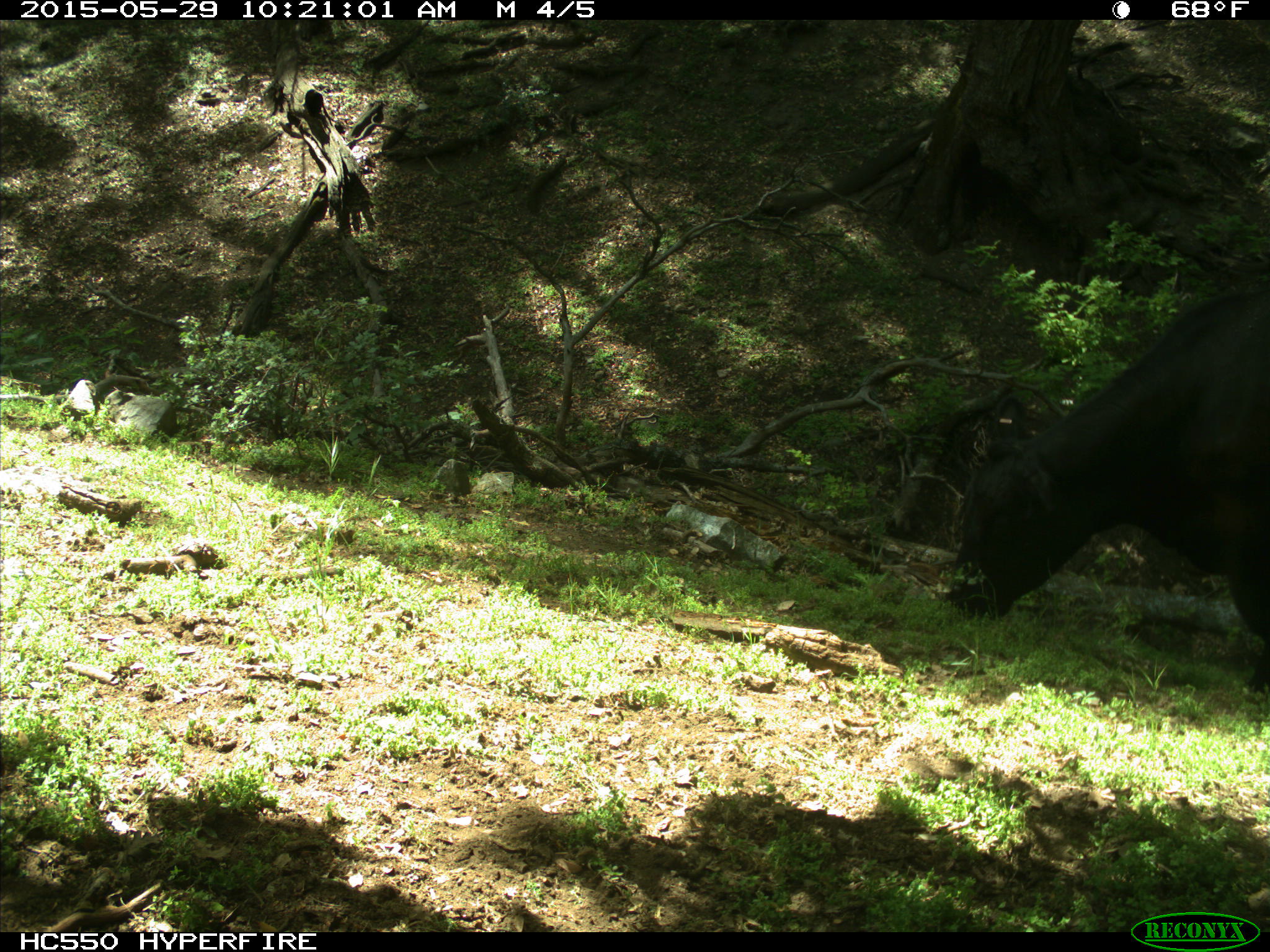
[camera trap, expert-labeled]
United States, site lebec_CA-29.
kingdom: Animalia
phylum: Chordata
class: Mammalia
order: Artiodactyla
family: Bovidae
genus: Bos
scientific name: Bos taurus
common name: domestic cow